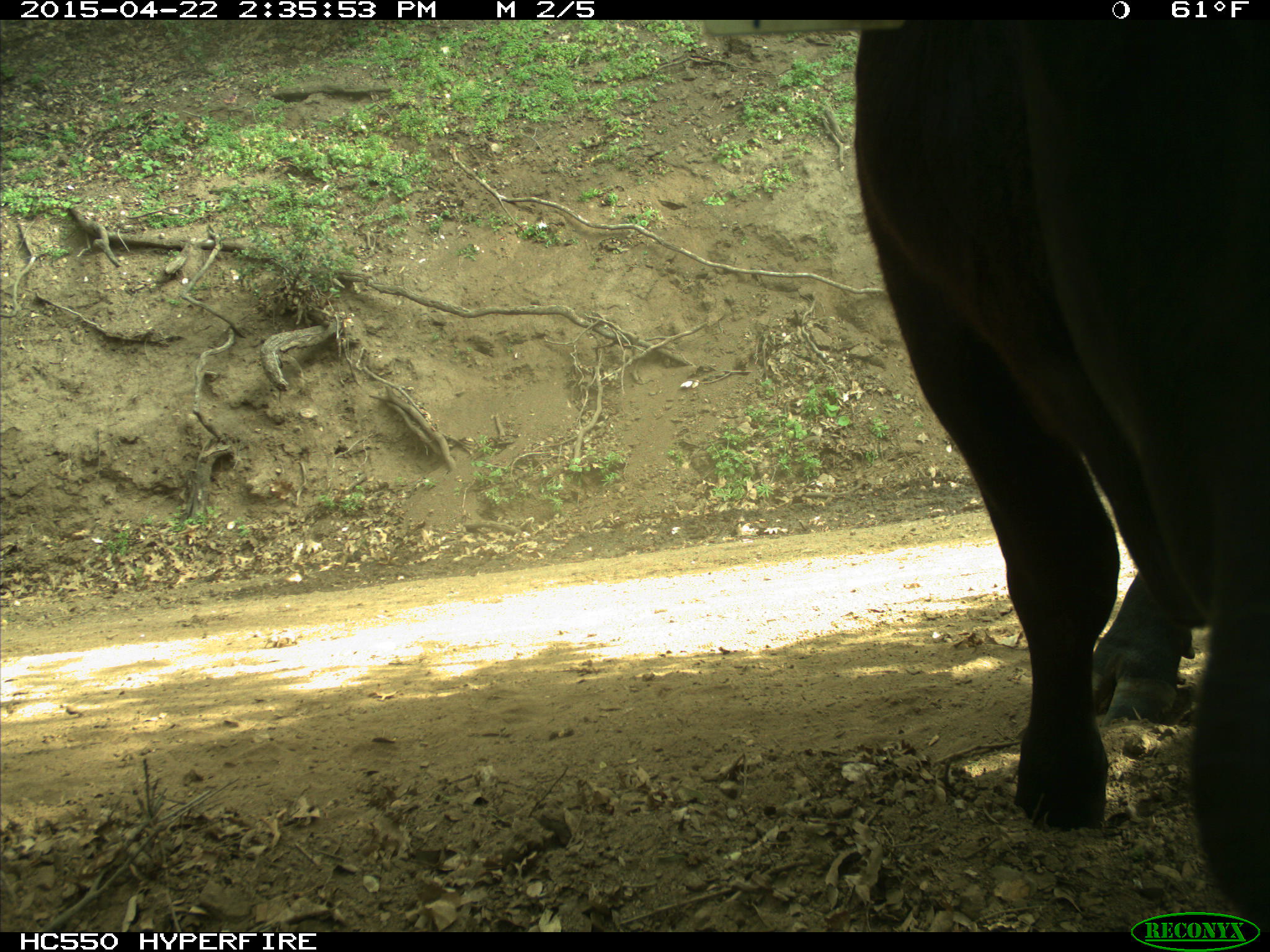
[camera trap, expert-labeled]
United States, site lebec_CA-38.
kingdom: Animalia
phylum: Chordata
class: Mammalia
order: Artiodactyla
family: Bovidae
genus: Bos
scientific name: Bos taurus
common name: domestic cow